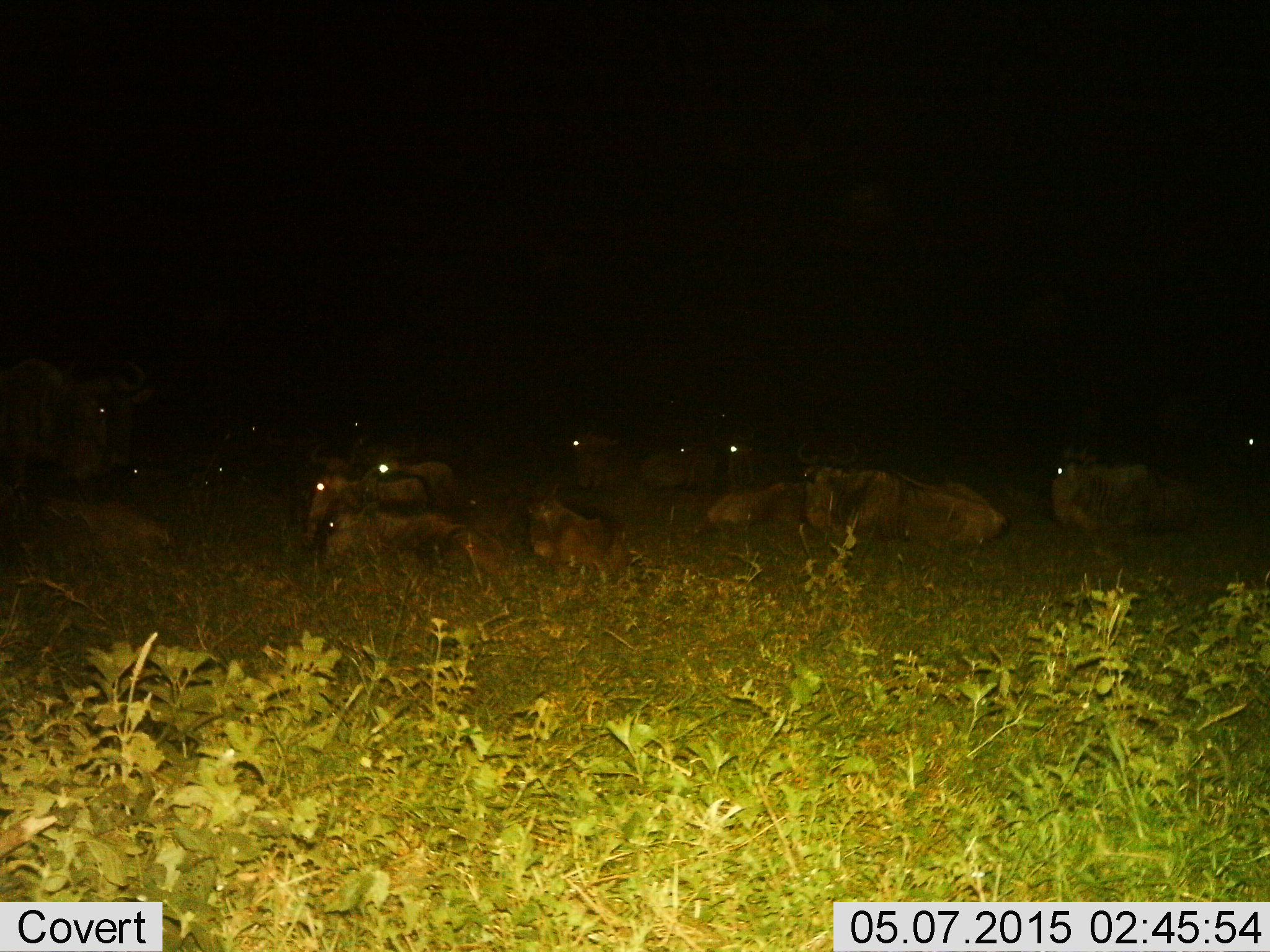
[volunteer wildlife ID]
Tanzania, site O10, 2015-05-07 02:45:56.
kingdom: Animalia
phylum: Chordata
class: Mammalia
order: Artiodactyla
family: Bovidae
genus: Connochaetes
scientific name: Connochaetes taurinus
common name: blue wildebeest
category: wildebeest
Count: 11-50.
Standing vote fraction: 30%.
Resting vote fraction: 100%.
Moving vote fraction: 0%.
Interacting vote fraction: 0%.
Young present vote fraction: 10%.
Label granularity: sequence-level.